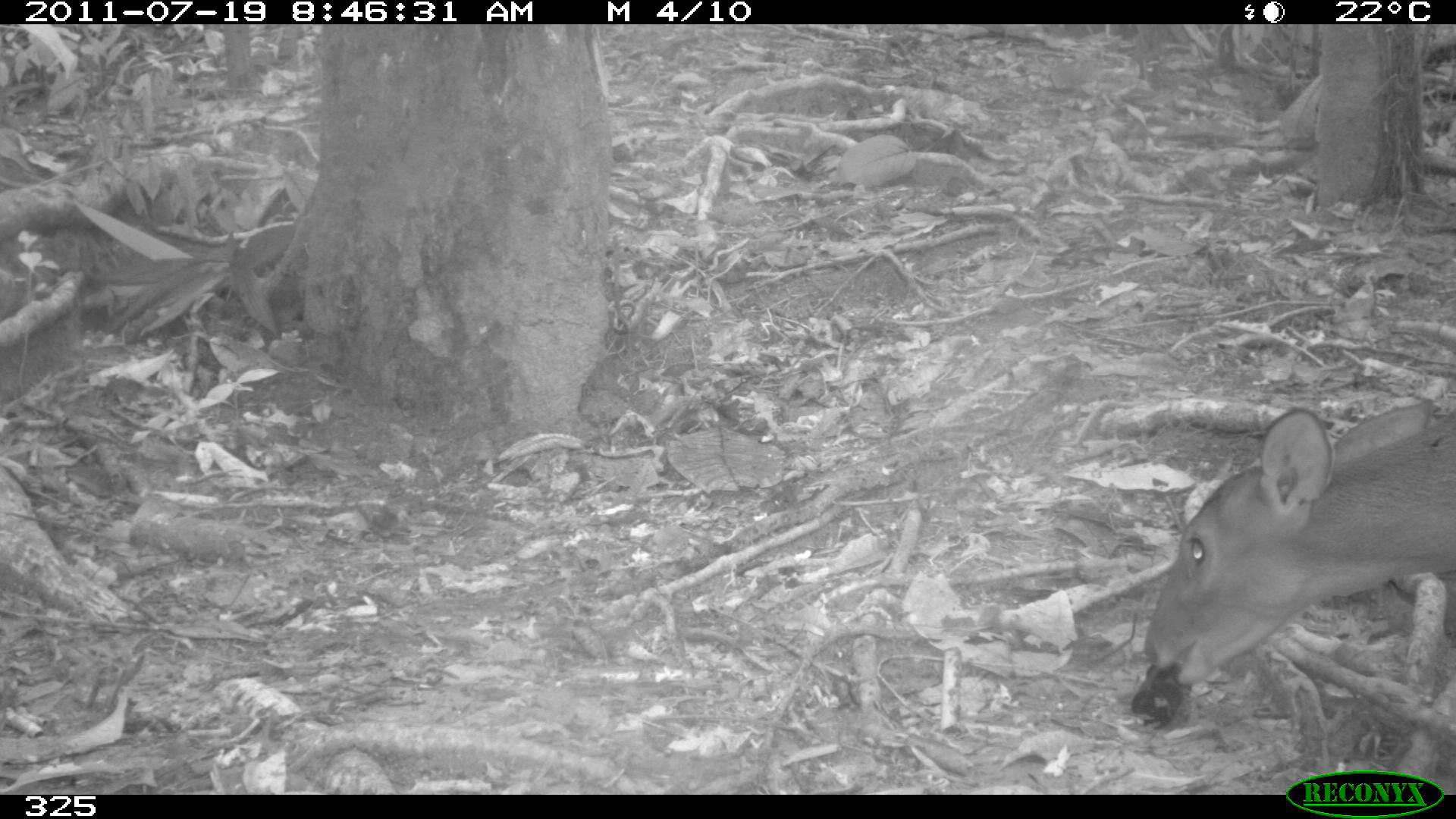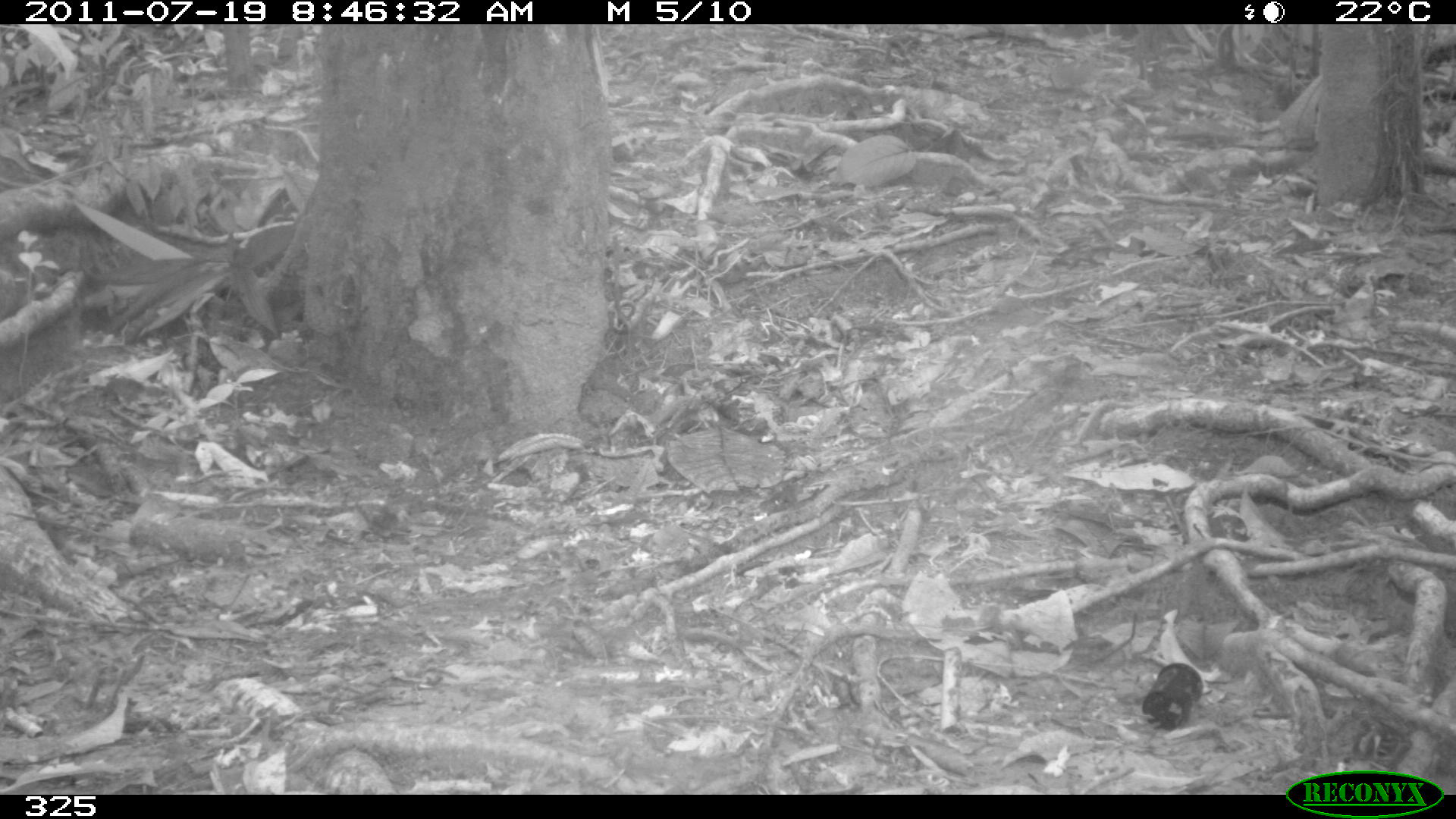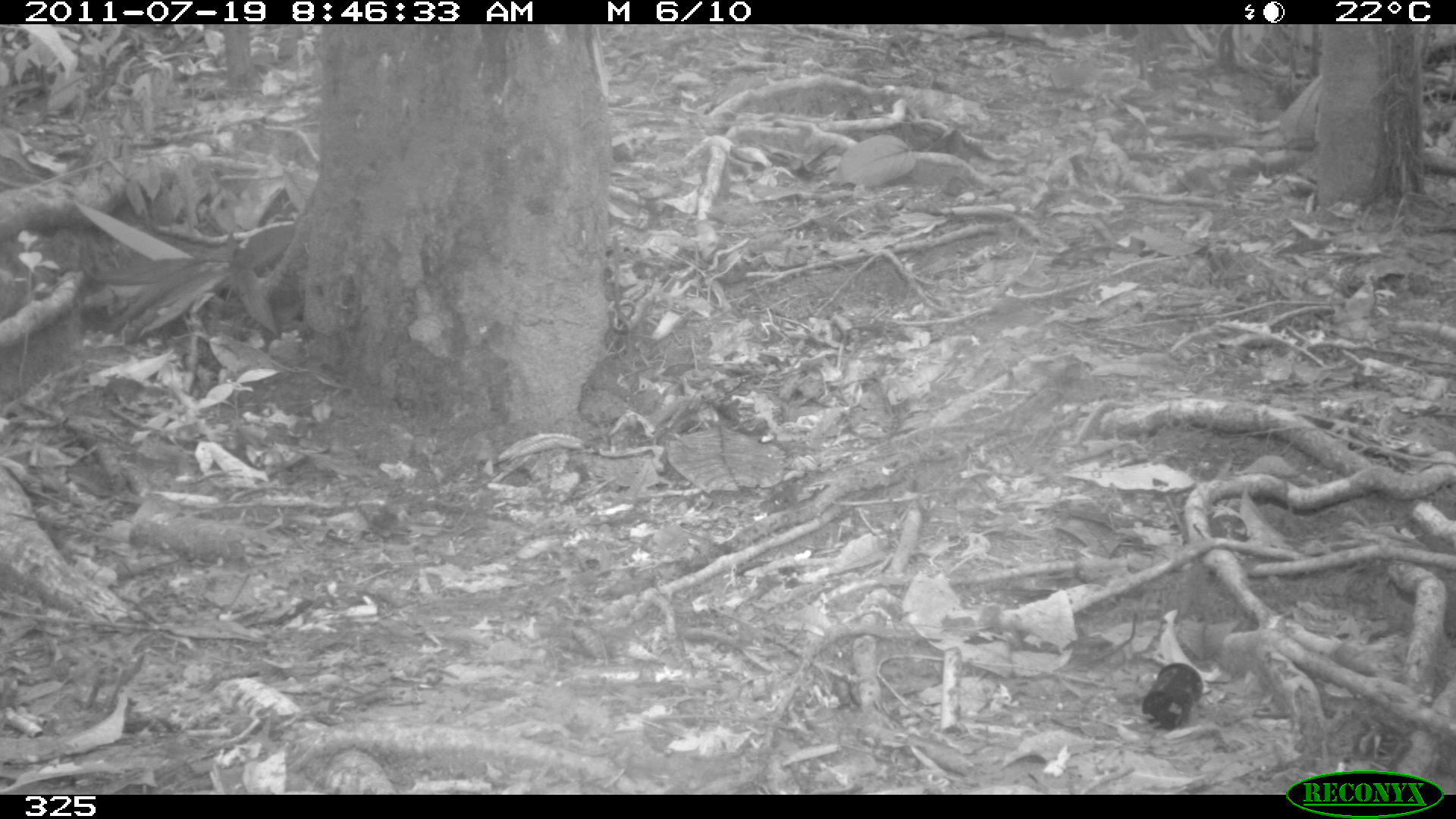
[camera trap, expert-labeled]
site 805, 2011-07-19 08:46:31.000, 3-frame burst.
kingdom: Animalia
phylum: Chordata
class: Mammalia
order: Artiodactyla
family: Cervidae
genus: Mazama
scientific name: Mazama gouazoubira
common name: gray brocket